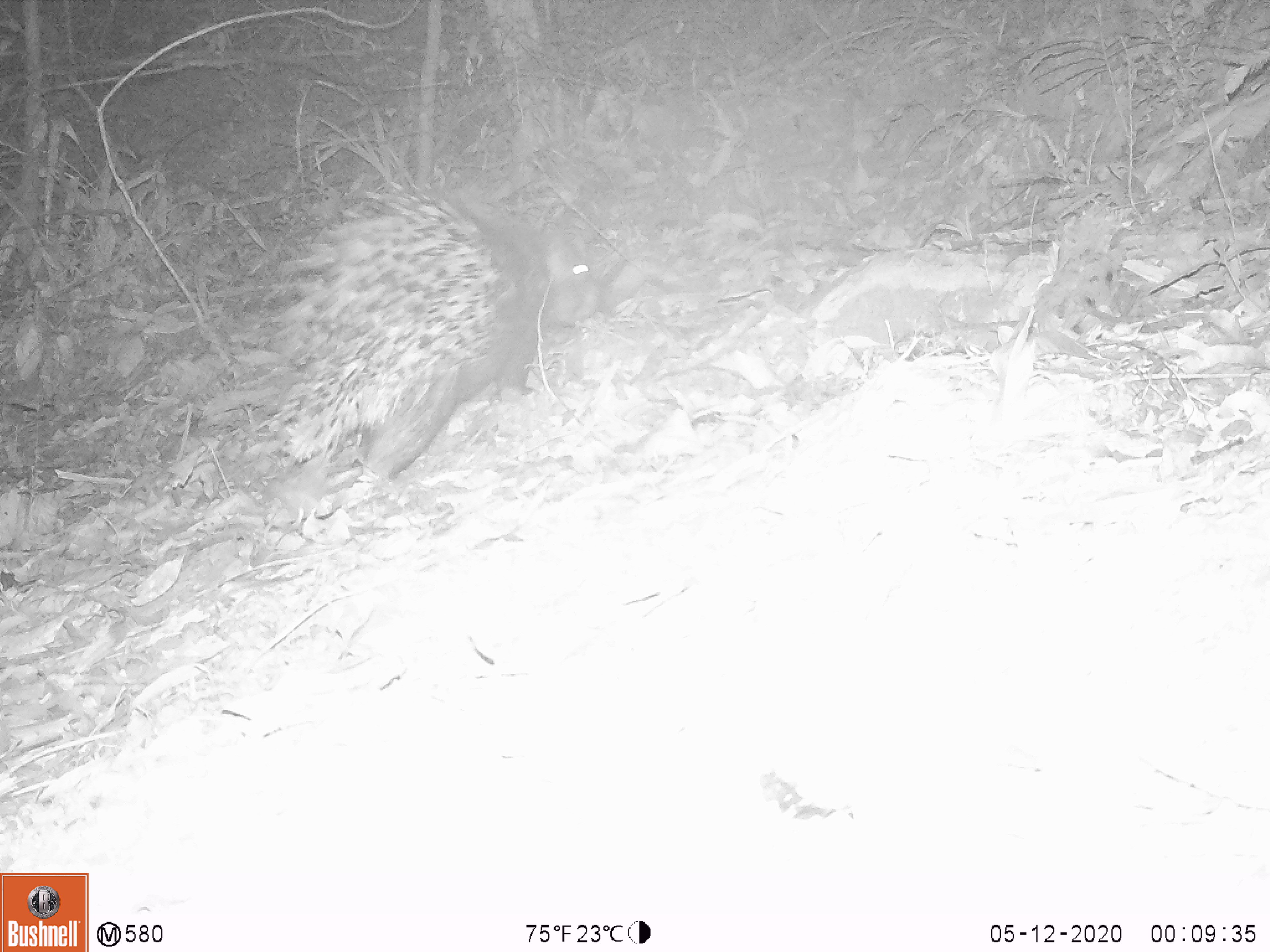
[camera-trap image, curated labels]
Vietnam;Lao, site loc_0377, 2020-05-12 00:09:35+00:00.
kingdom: Animalia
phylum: Chordata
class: Mammalia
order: Rodentia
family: Hystricidae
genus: Hystrix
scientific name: Hystrix brachyura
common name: malayan porcupine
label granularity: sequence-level